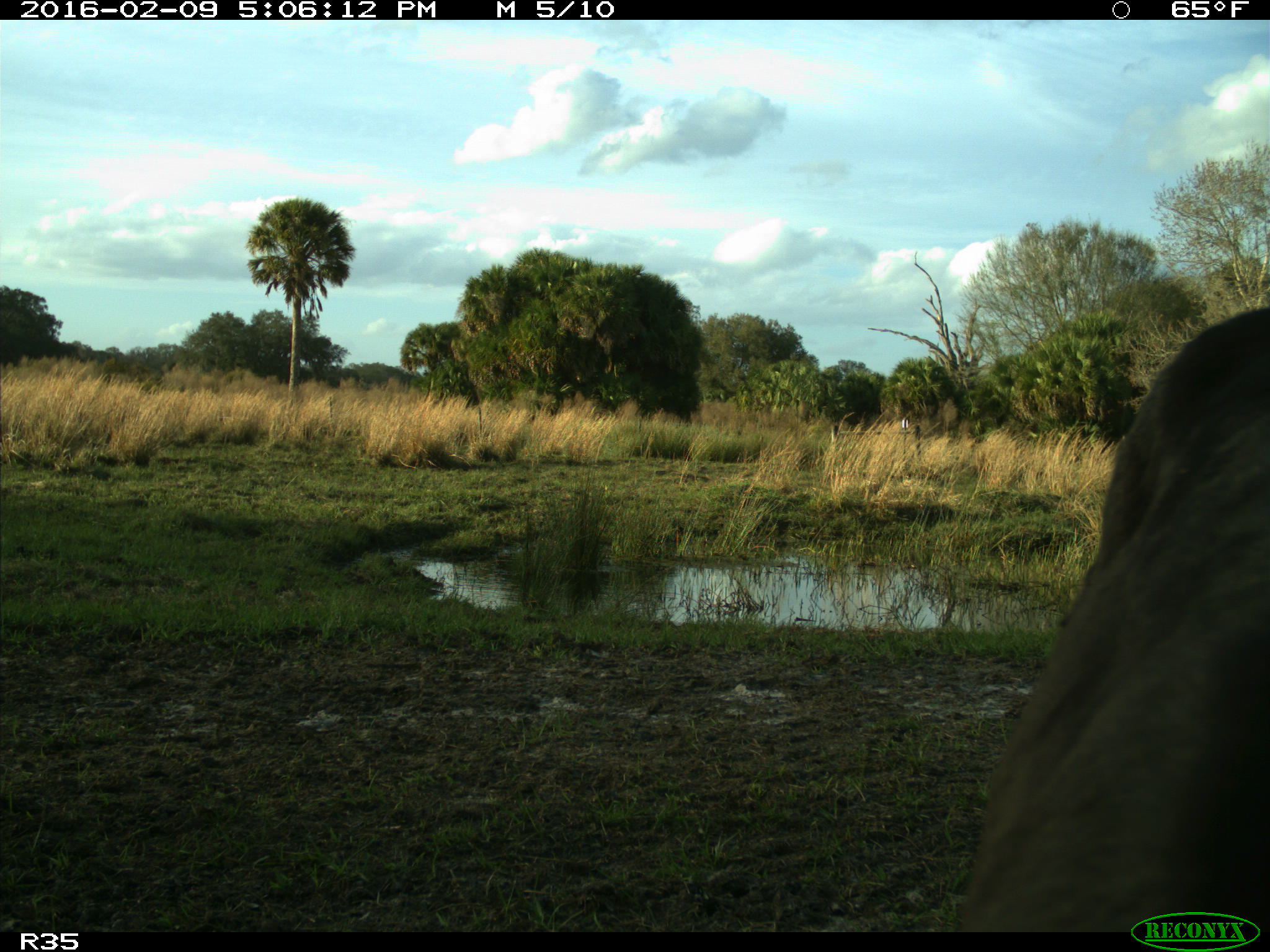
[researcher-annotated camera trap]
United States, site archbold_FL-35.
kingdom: Animalia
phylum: Chordata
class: Mammalia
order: Artiodactyla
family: Bovidae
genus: Bos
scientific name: Bos taurus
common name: domestic cow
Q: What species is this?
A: Bos taurus (domestic cow).